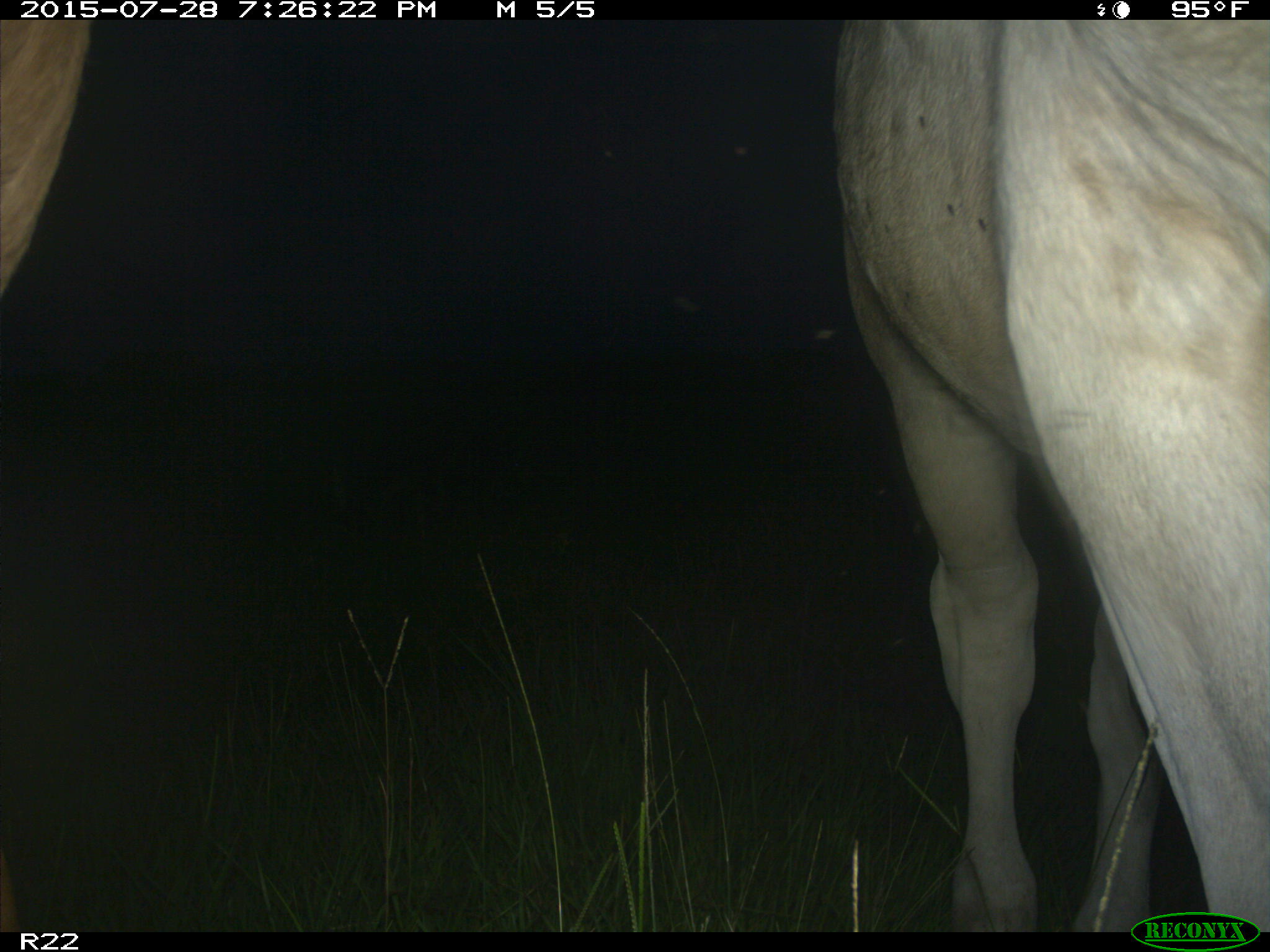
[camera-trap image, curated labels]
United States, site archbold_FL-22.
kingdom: Animalia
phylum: Chordata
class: Mammalia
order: Artiodactyla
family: Bovidae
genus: Bos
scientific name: Bos taurus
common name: domestic cow